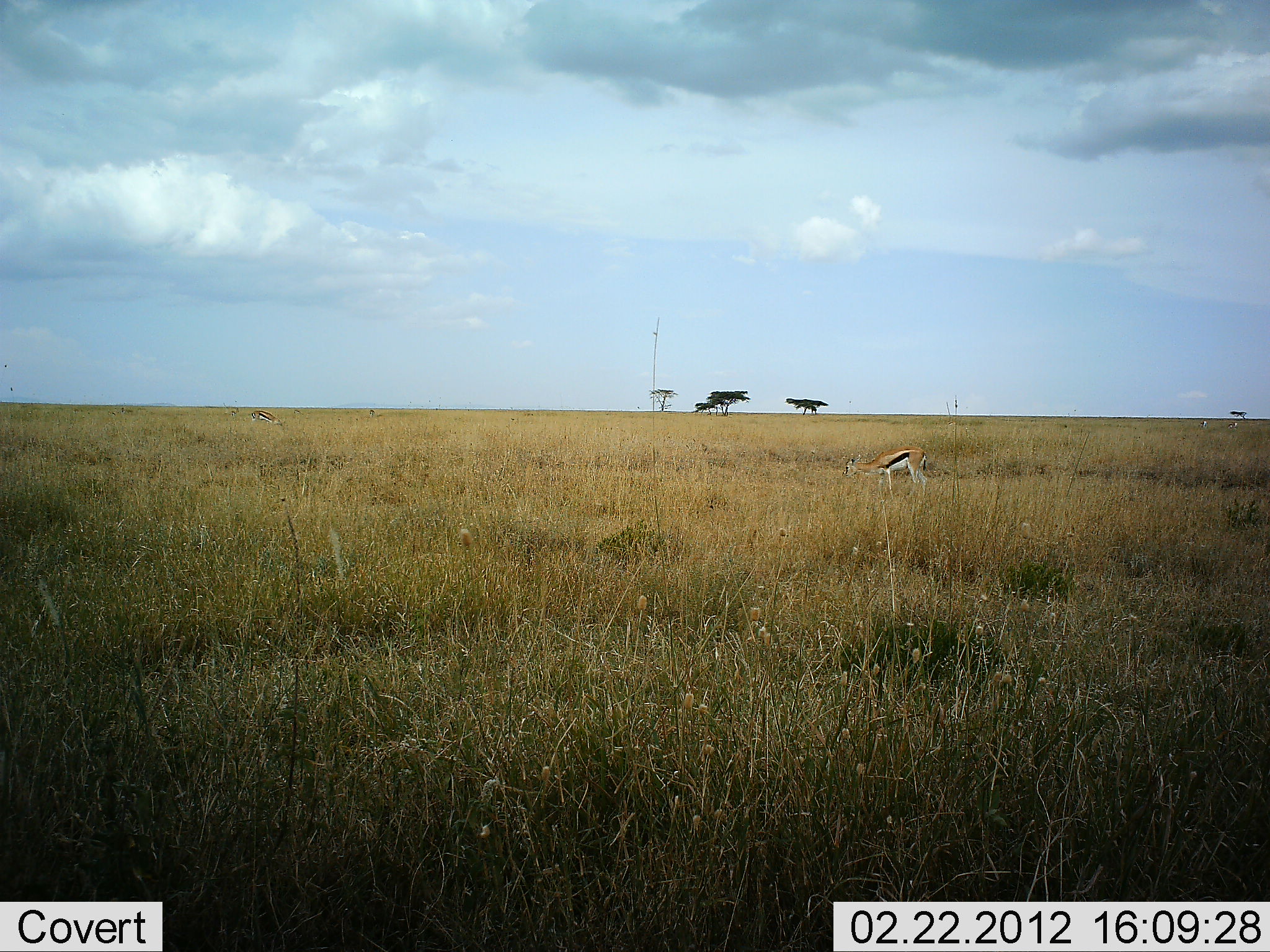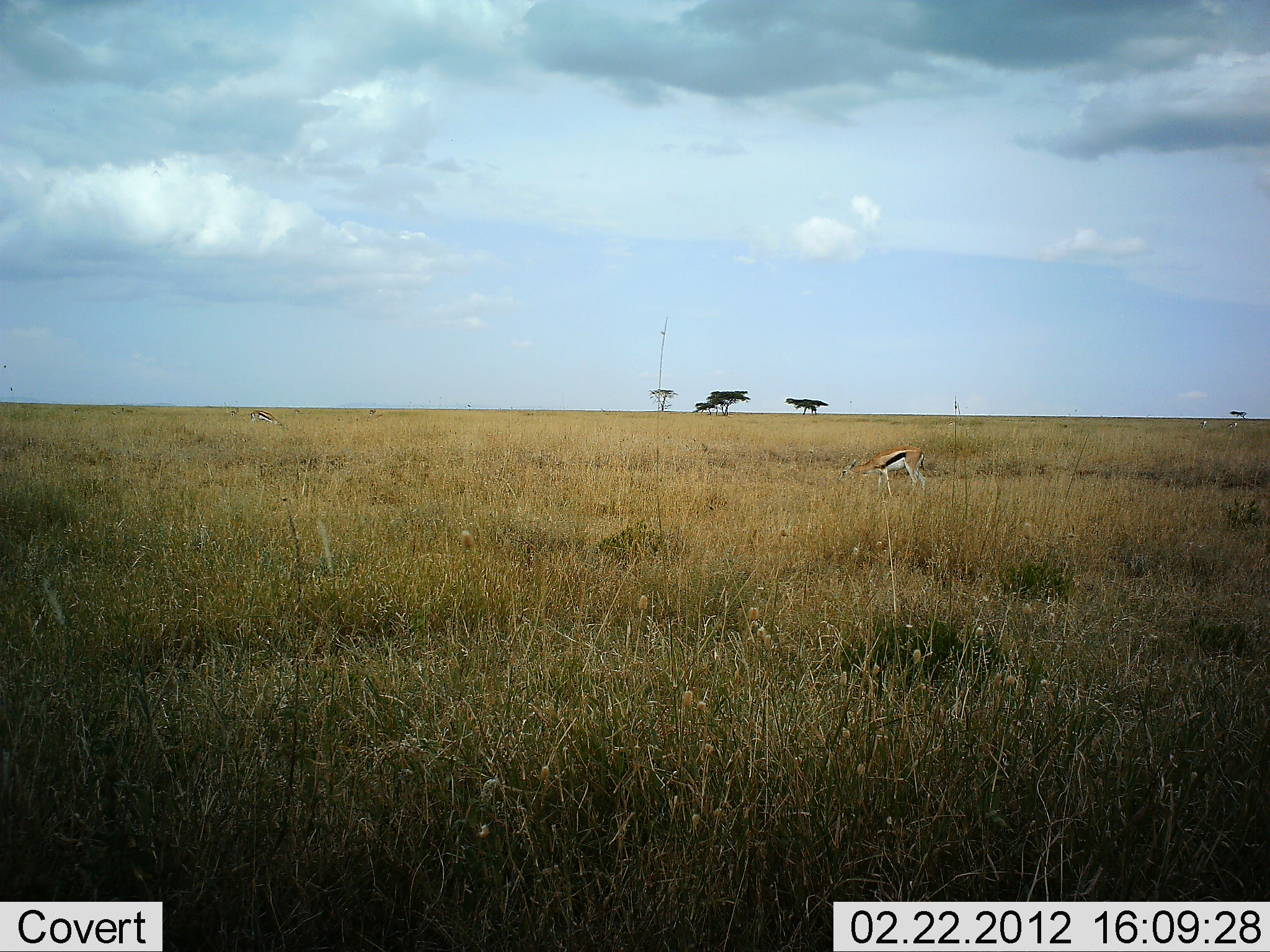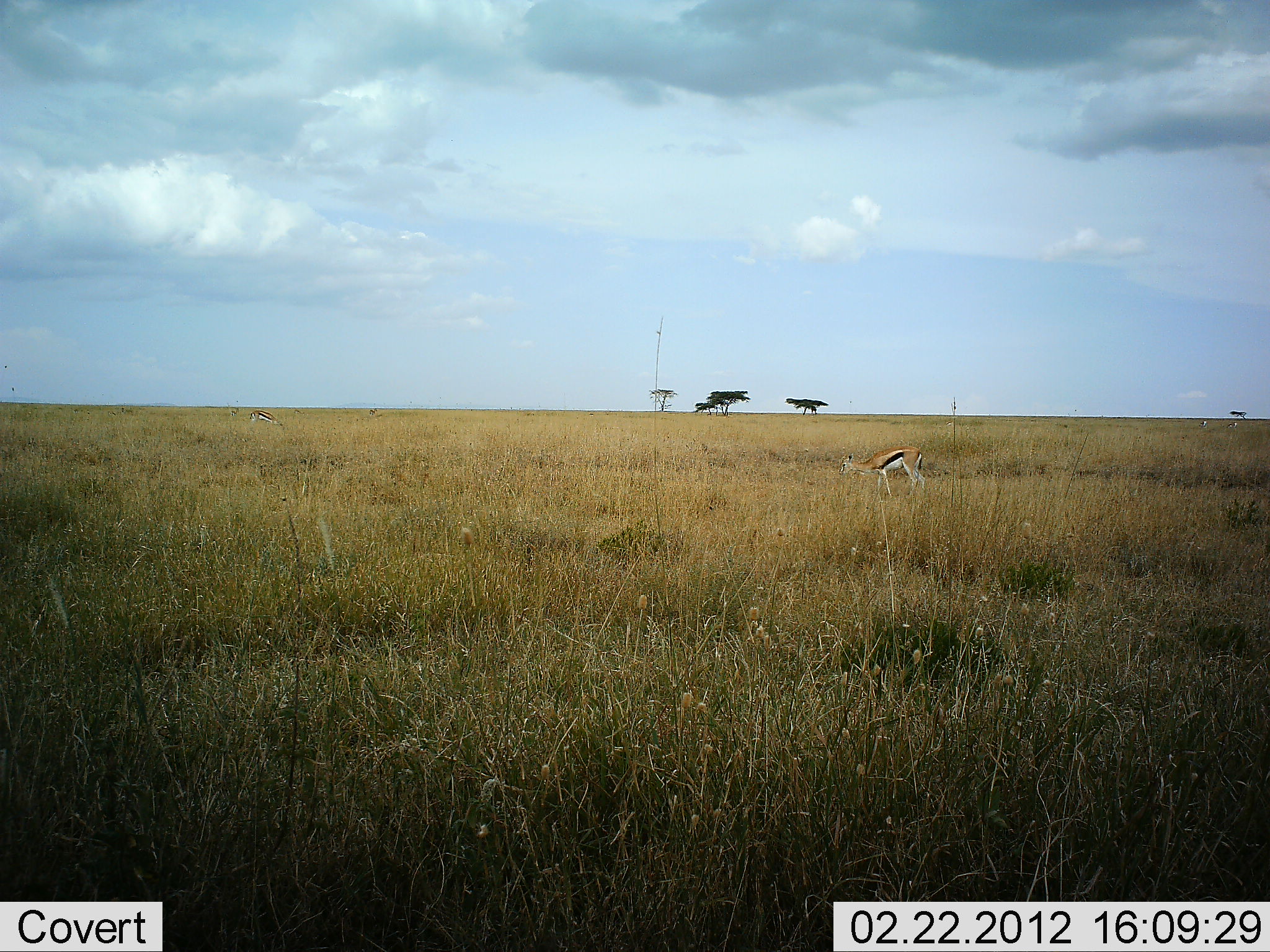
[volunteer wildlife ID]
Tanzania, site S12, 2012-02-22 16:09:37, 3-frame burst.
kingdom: Animalia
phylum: Chordata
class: Mammalia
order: Artiodactyla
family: Bovidae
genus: Eudorcas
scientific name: Eudorcas thomsonii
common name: thomson's gazelle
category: gazellethomsons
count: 1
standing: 43%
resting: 0%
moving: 7%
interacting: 0%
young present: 0%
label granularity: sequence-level